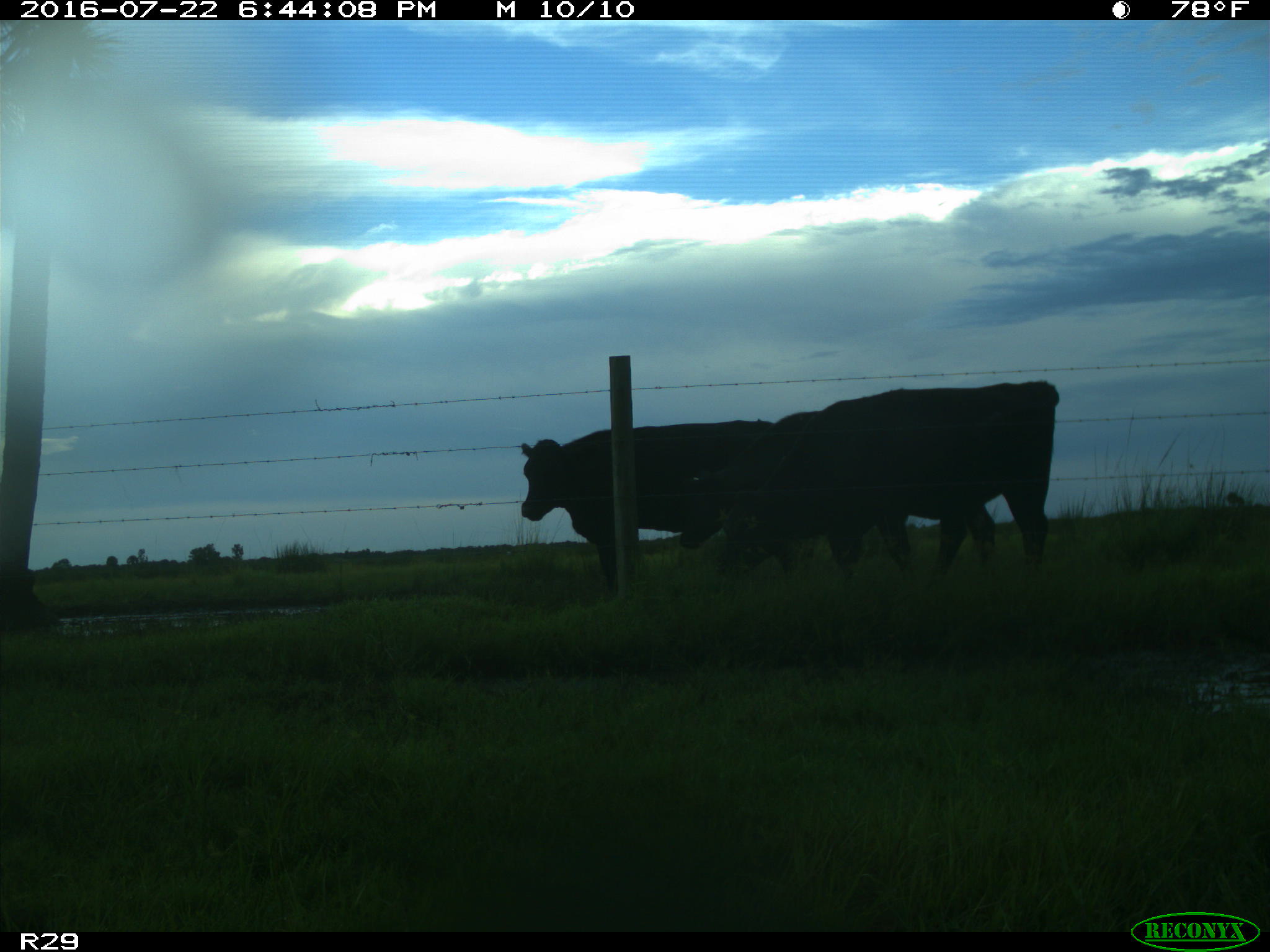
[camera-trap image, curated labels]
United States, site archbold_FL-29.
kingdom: Animalia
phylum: Chordata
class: Mammalia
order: Artiodactyla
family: Bovidae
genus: Bos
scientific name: Bos taurus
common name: domestic cow